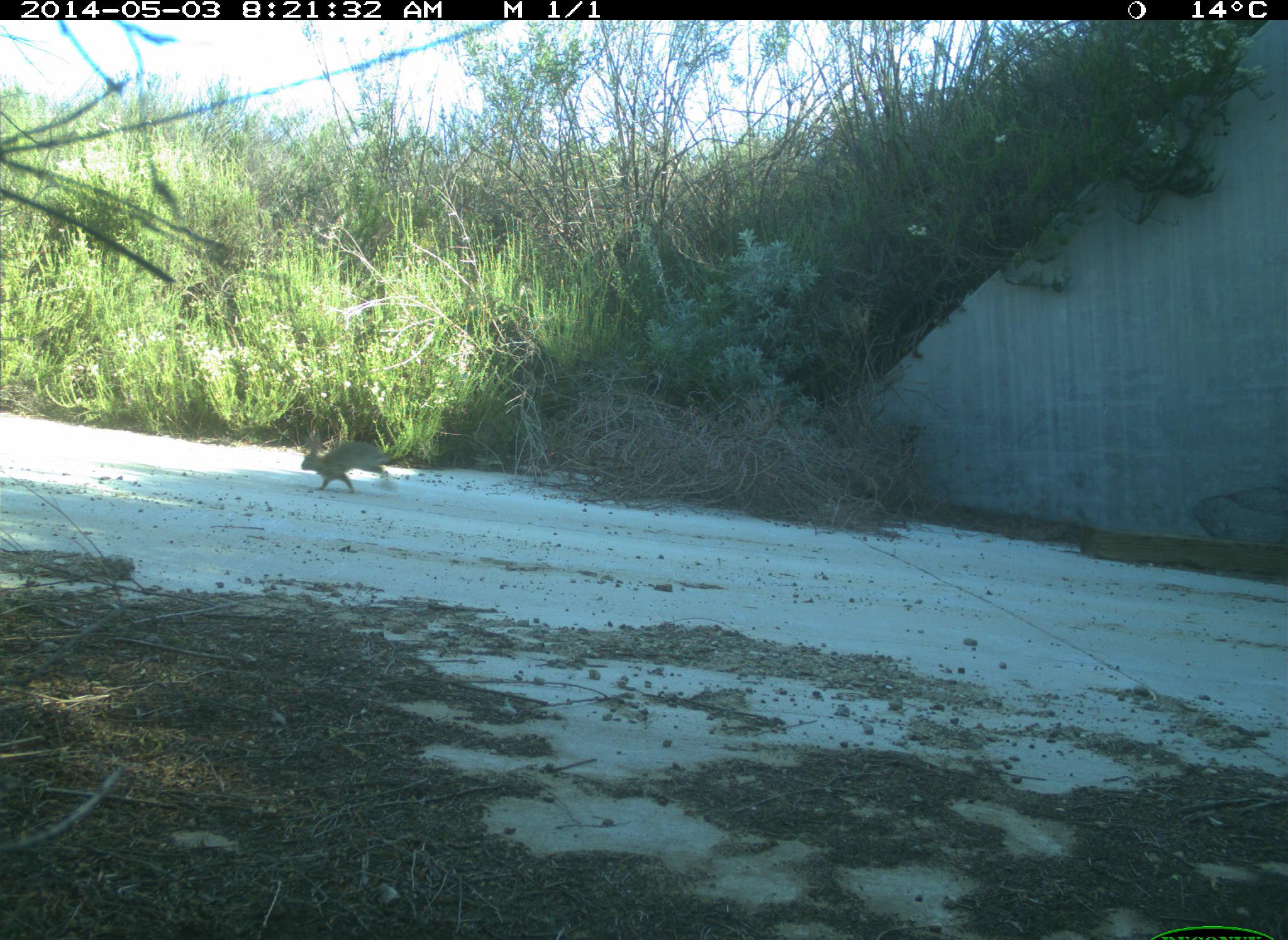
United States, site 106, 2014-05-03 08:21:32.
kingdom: Animalia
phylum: Chordata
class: Mammalia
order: Lagomorpha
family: Leporidae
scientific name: Leporidae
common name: rabbits and hares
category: rabbit